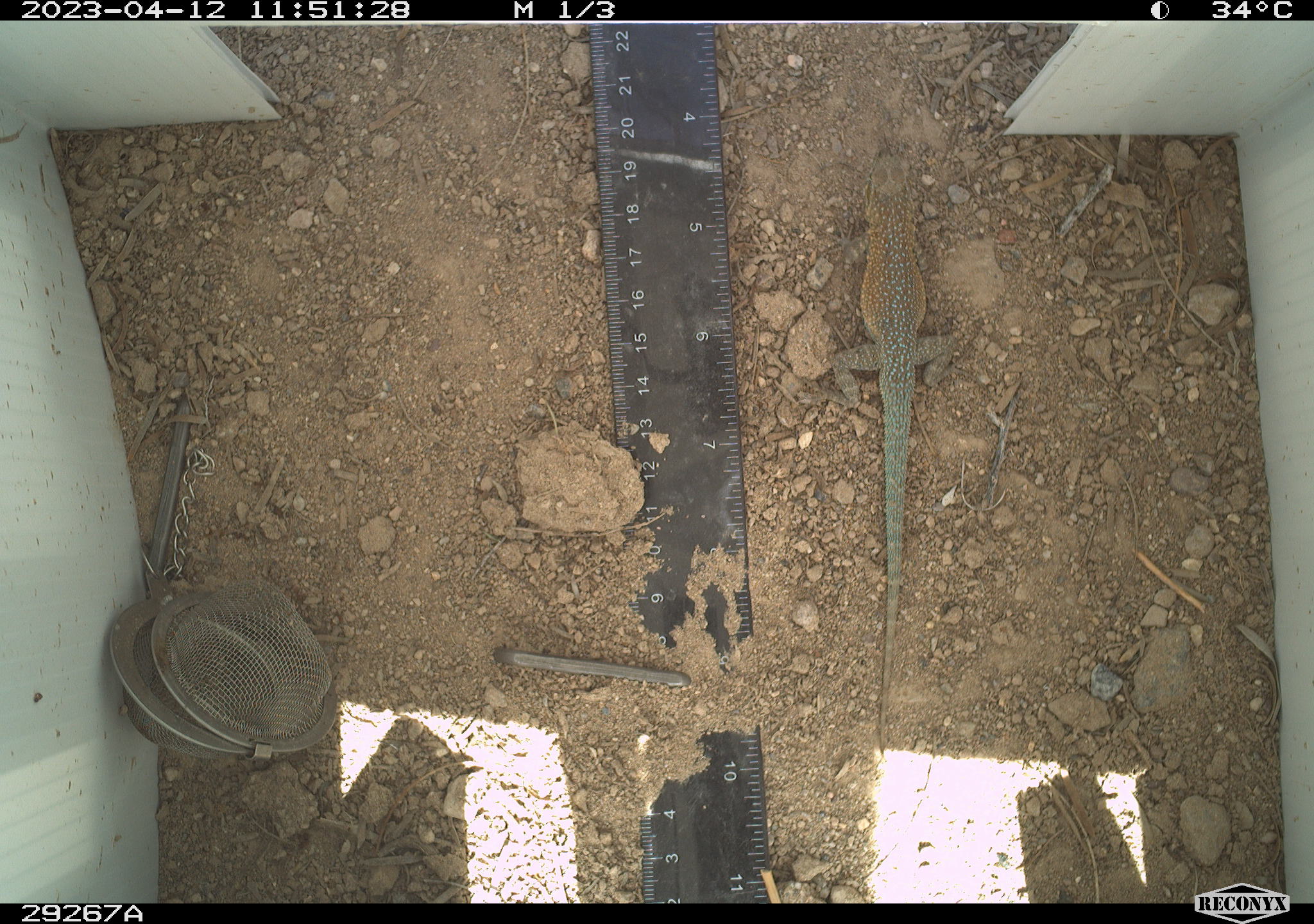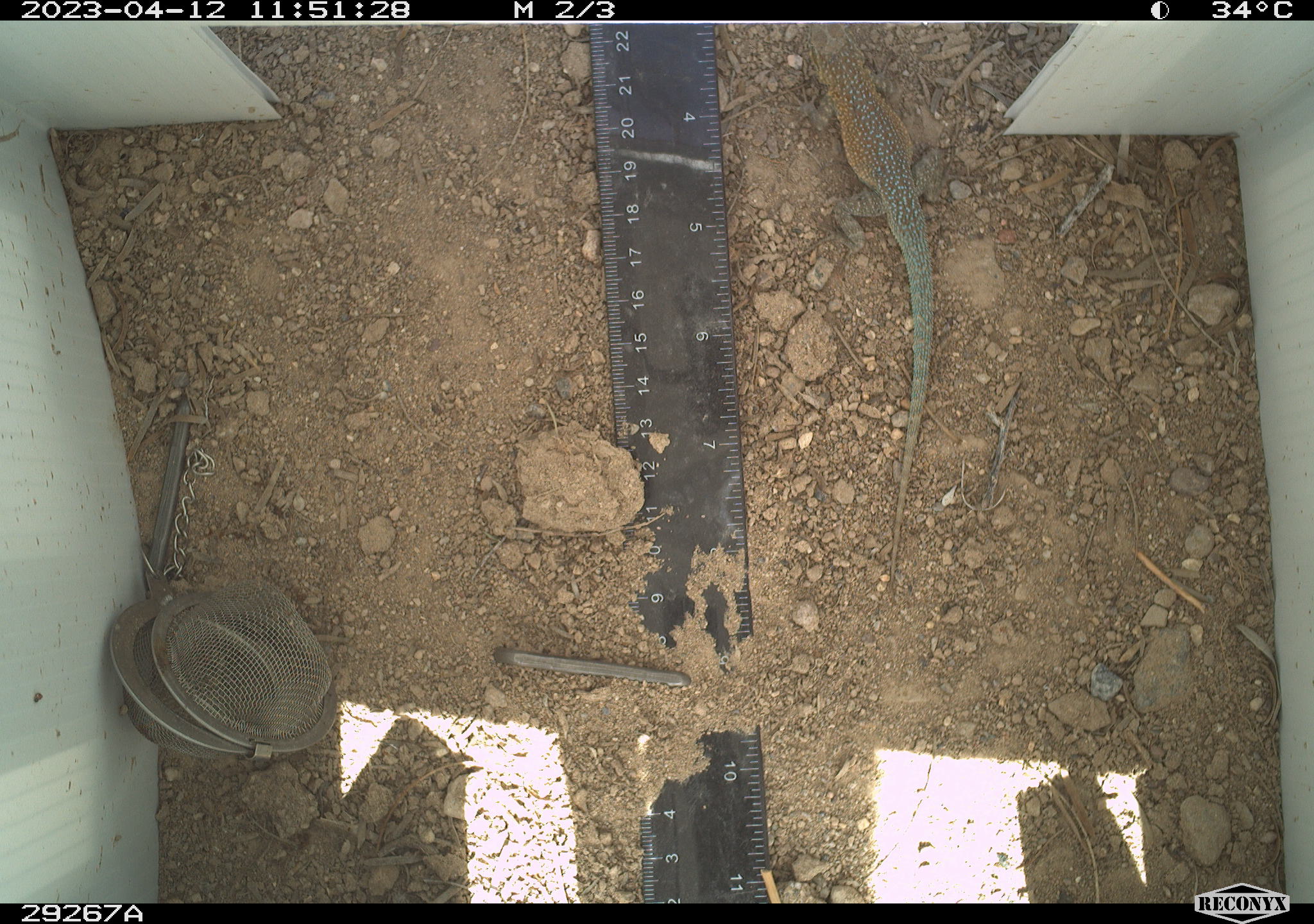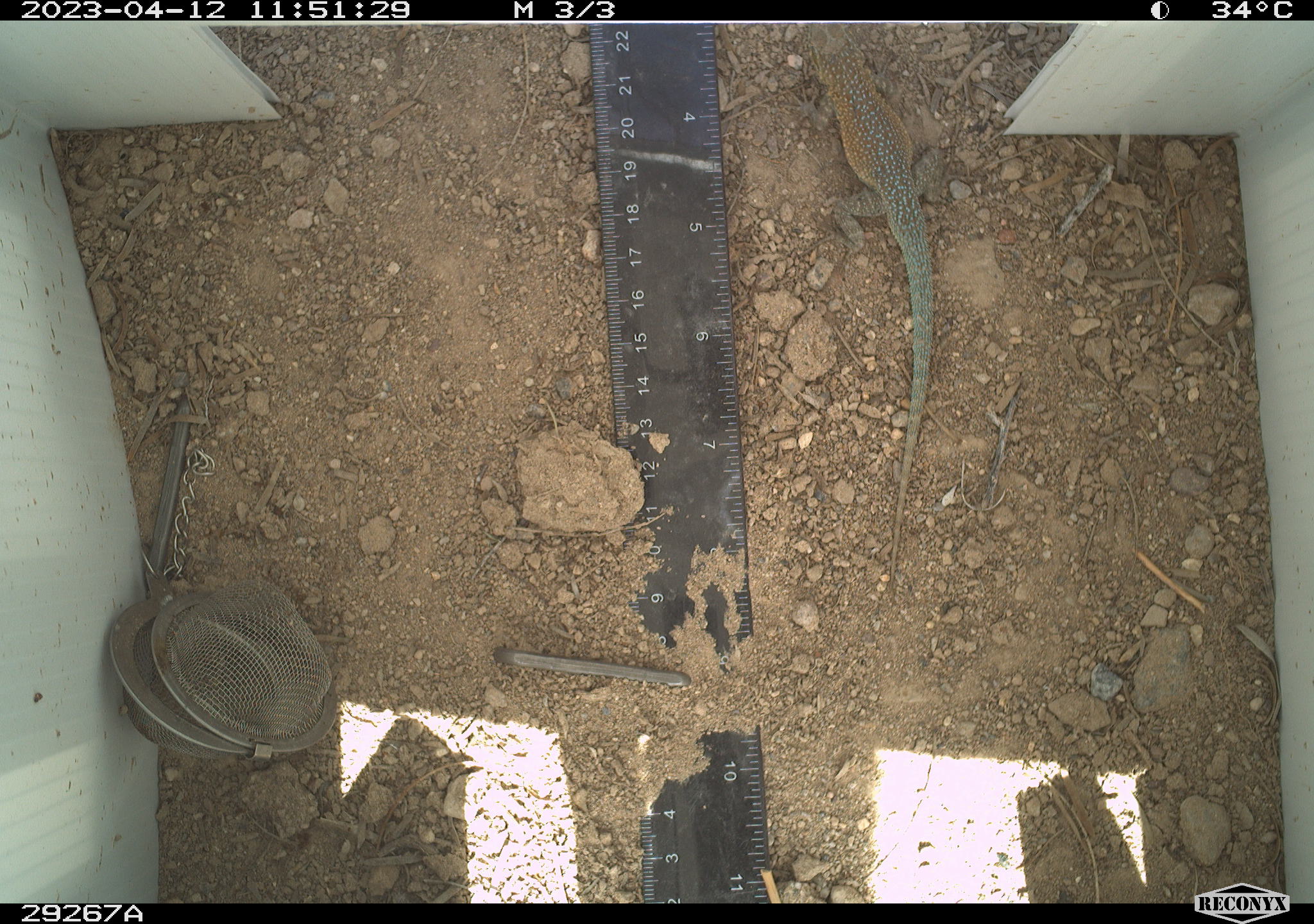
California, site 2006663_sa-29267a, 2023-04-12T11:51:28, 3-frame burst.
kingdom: Animalia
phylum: Chordata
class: Reptilia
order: Squamata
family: Phrynosomatidae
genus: Uta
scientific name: Uta stansburiana elegans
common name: western side-blotched lizard